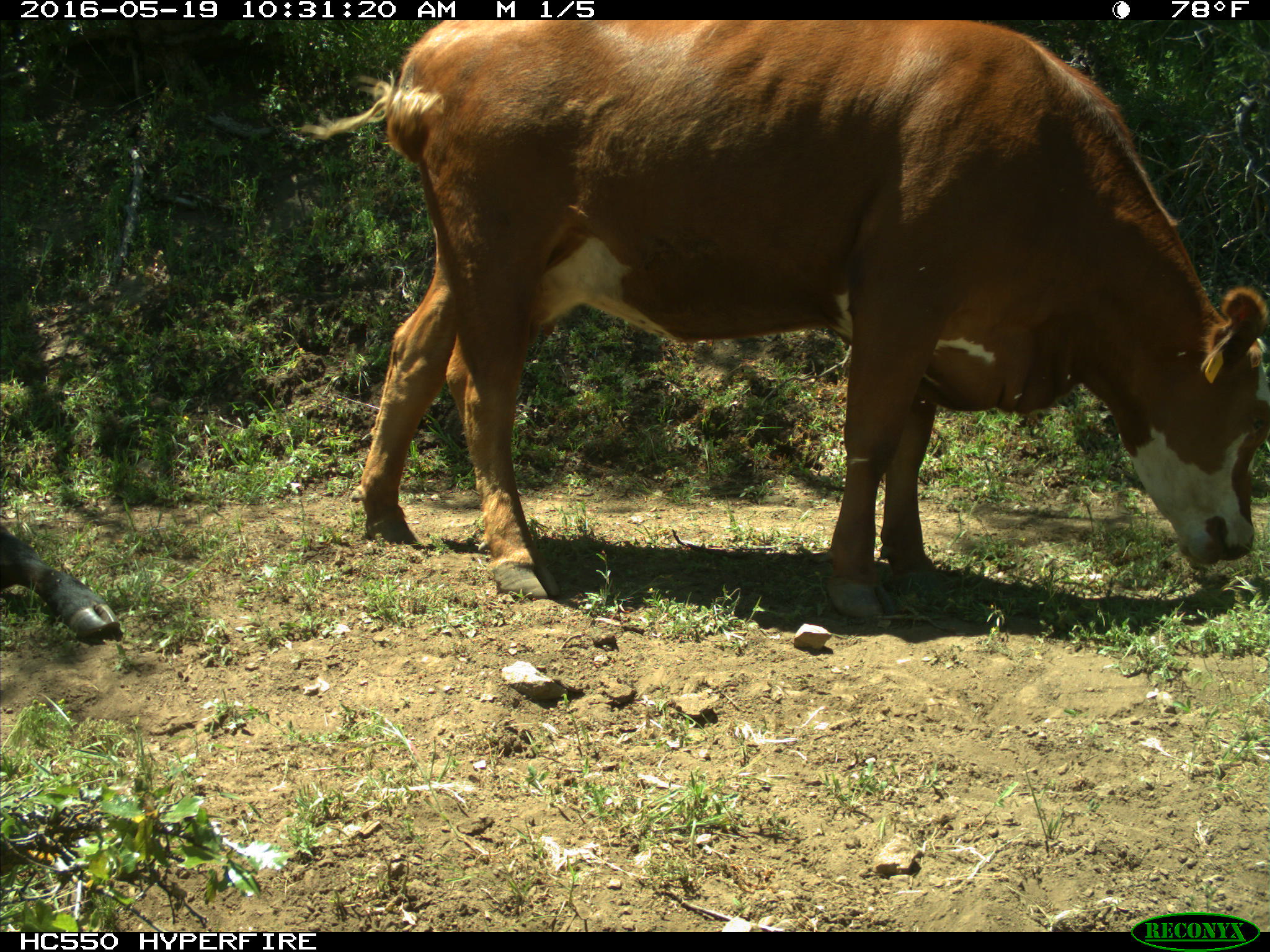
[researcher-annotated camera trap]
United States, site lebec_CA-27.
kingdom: Animalia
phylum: Chordata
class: Mammalia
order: Artiodactyla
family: Bovidae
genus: Bos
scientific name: Bos taurus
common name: domestic cow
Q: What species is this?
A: Bos taurus (domestic cow).